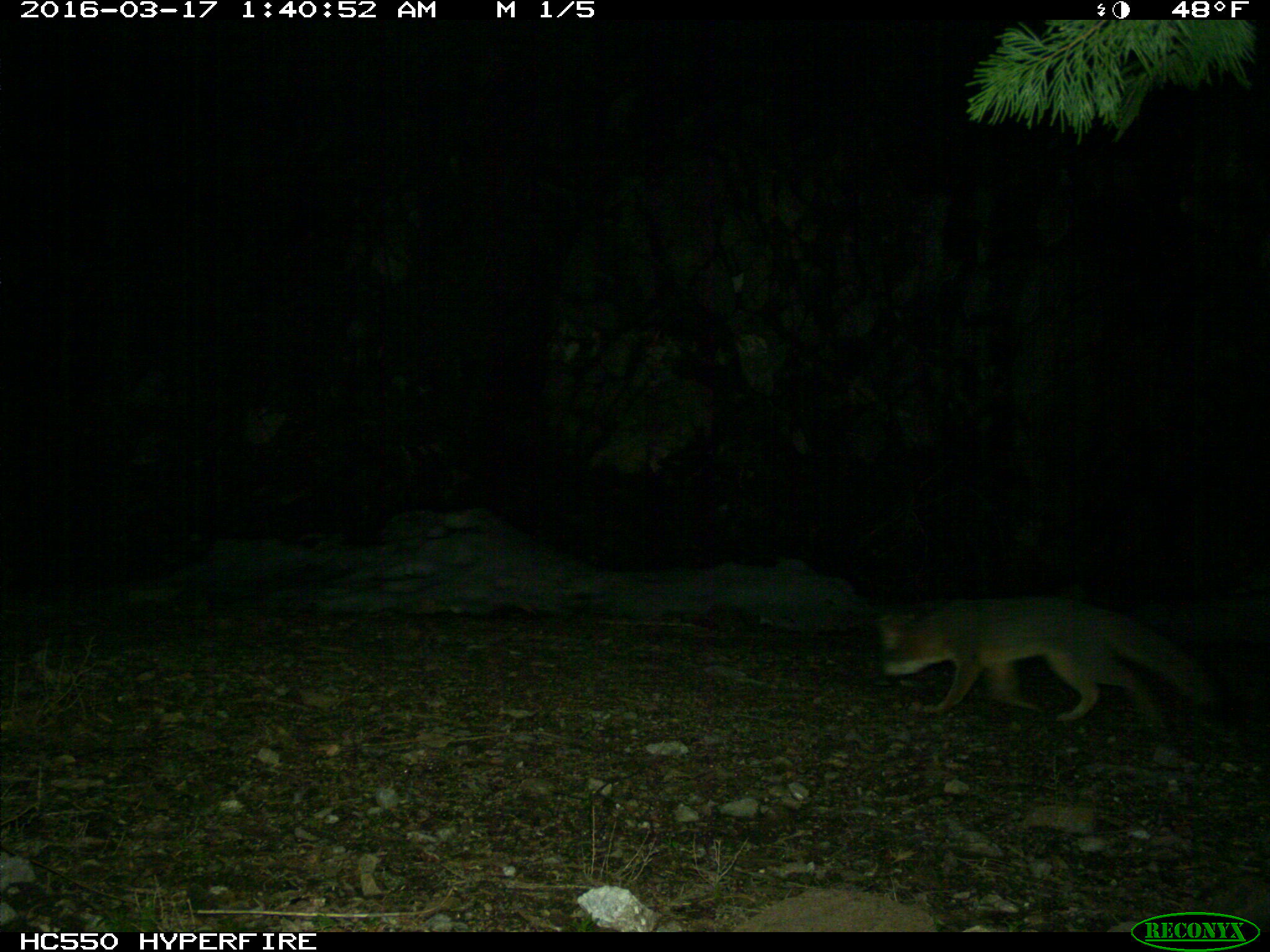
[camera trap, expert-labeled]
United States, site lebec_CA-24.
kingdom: Animalia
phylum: Chordata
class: Mammalia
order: Carnivora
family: Canidae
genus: Urocyon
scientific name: Urocyon cinereoargenteus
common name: gray fox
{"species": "Urocyon cinereoargenteus (gray fox)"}